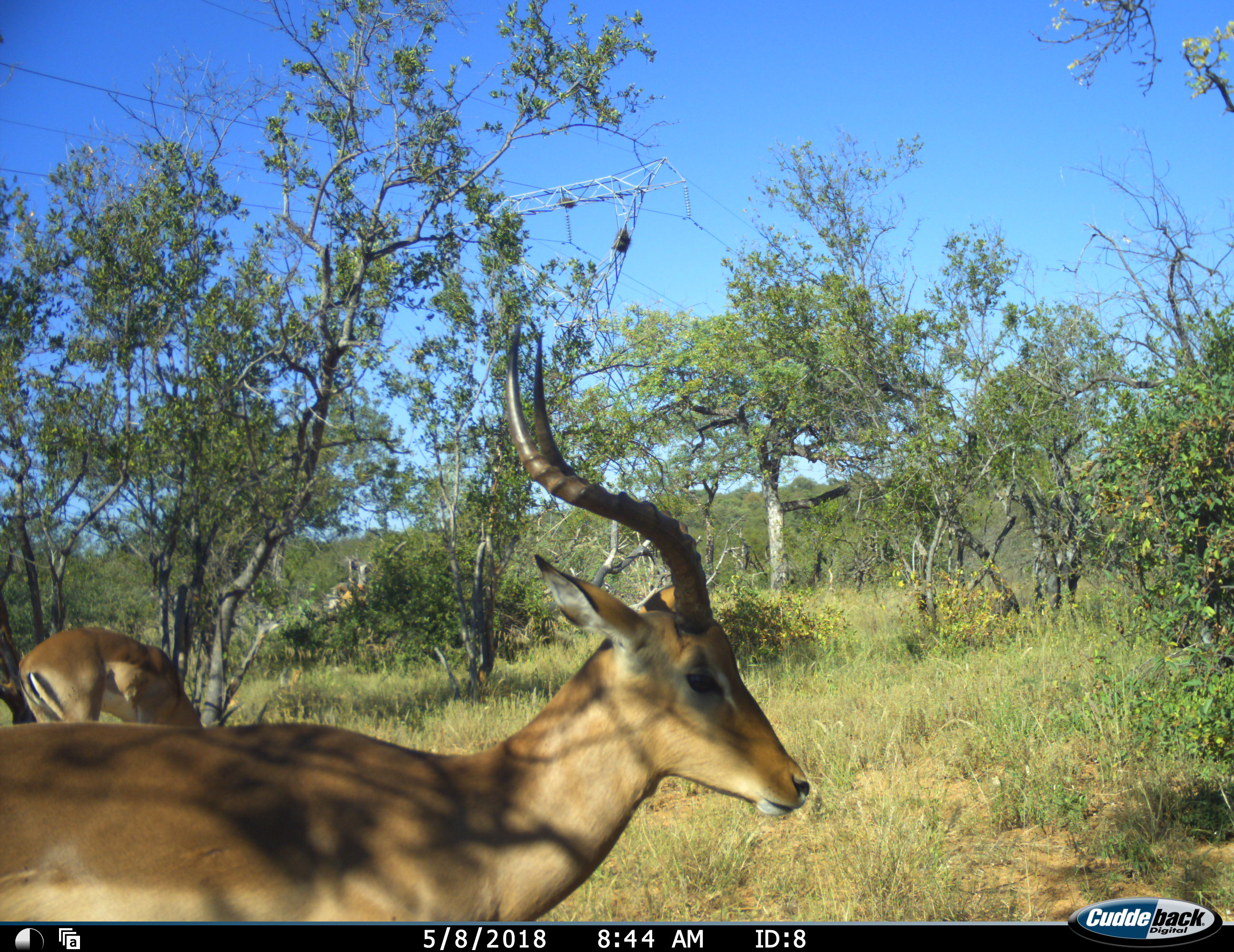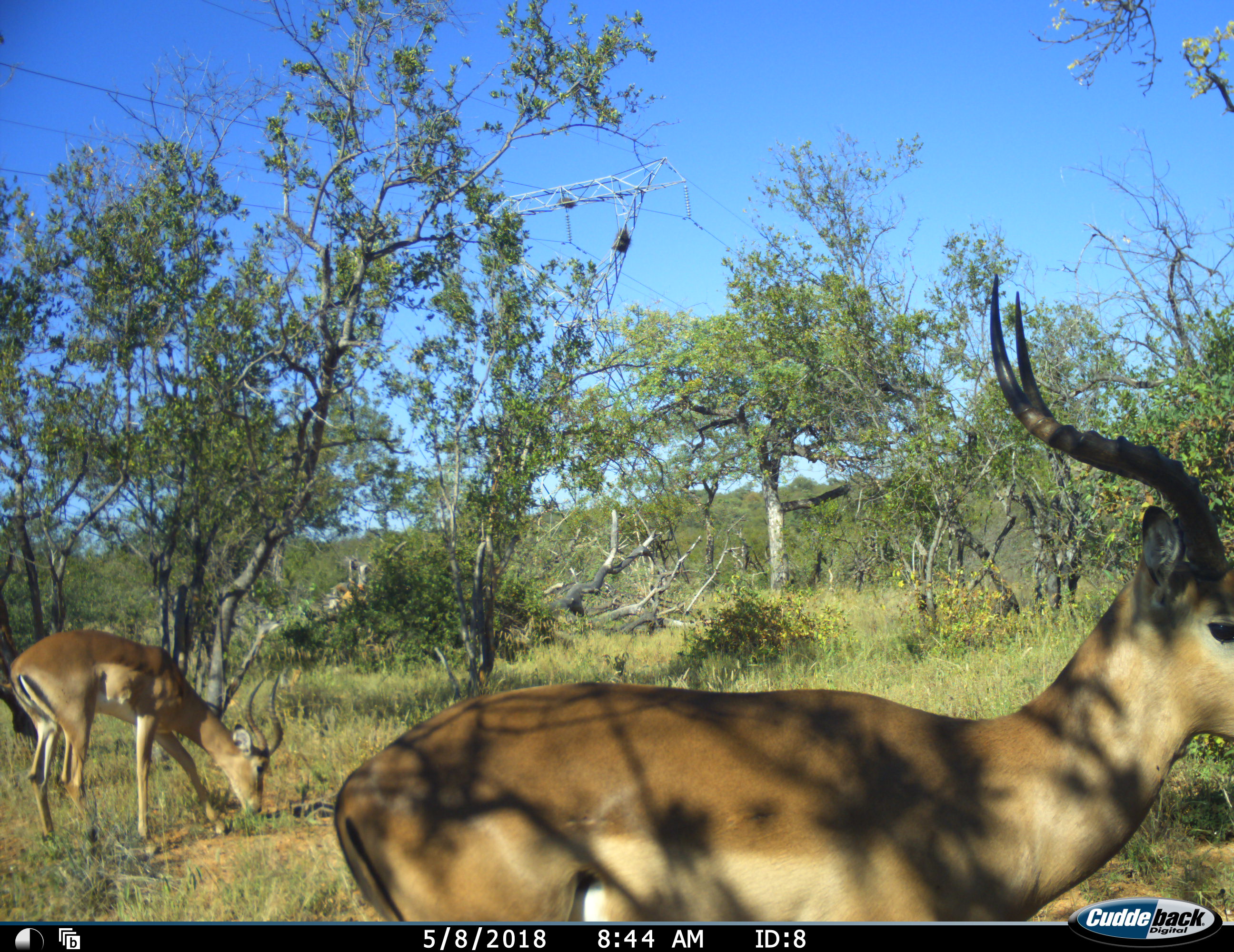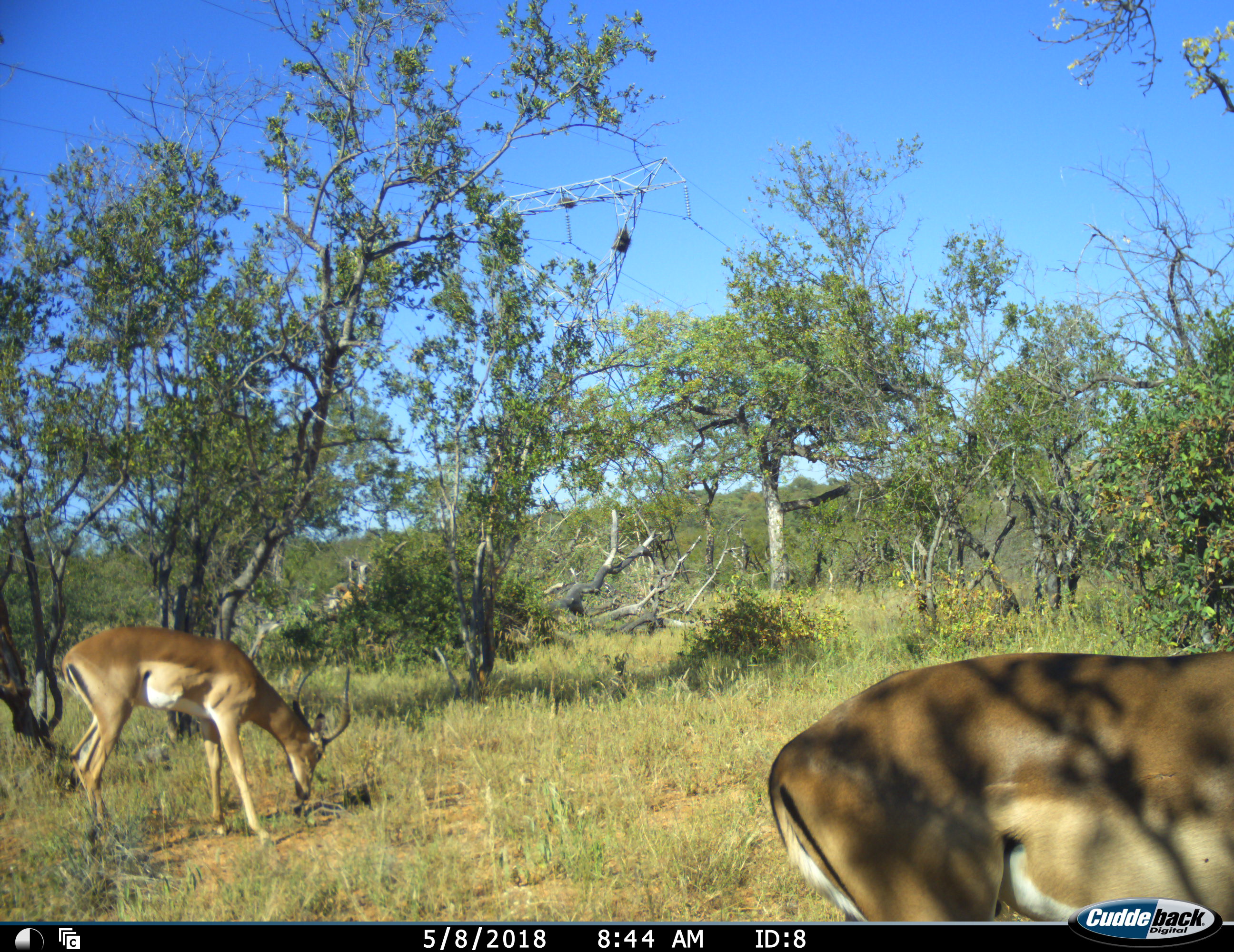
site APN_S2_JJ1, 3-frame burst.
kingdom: Animalia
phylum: Chordata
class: Mammalia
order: Artiodactyla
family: Bovidae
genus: Aepyceros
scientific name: Aepyceros melampus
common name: impala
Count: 2.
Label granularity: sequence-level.